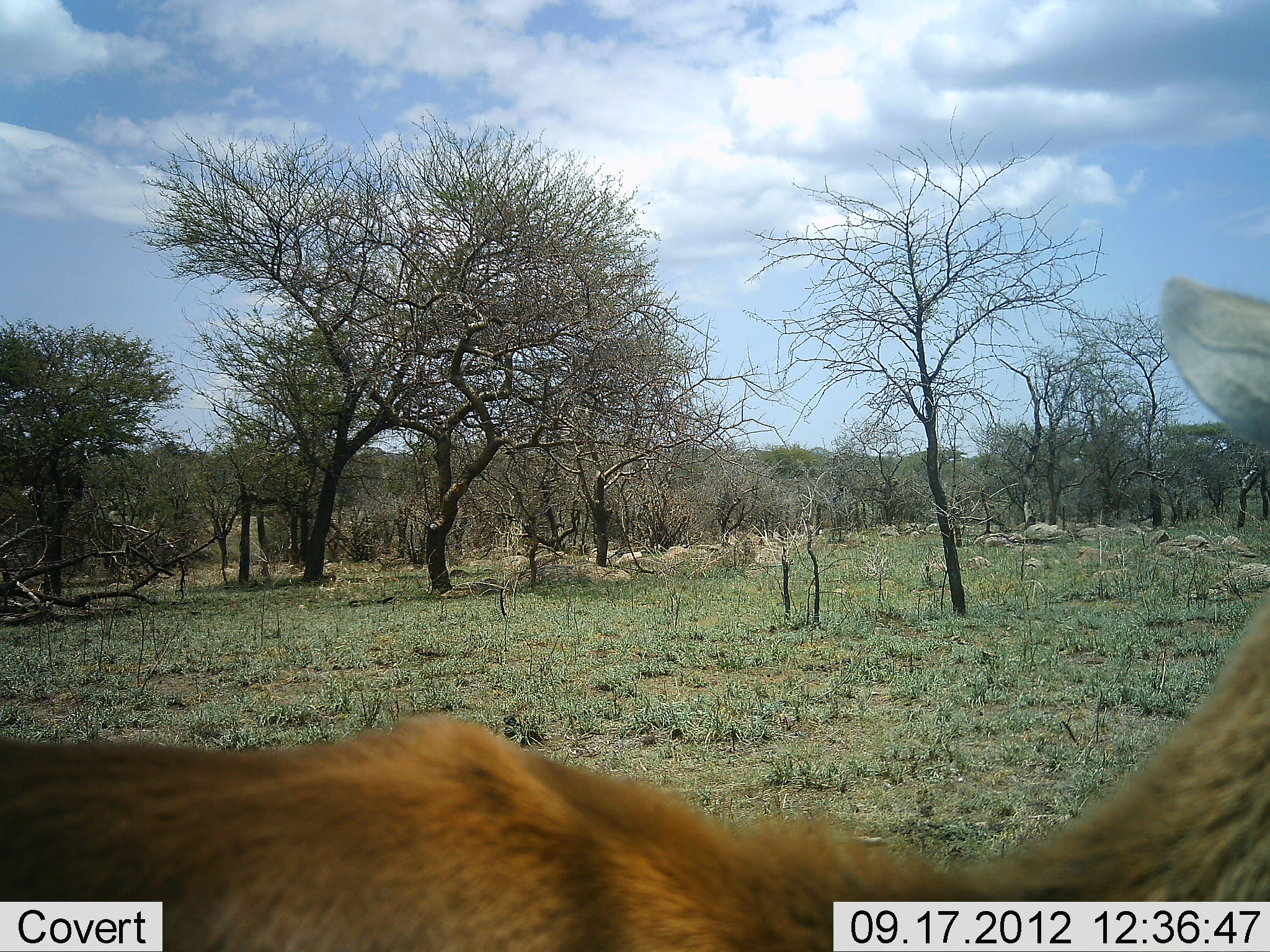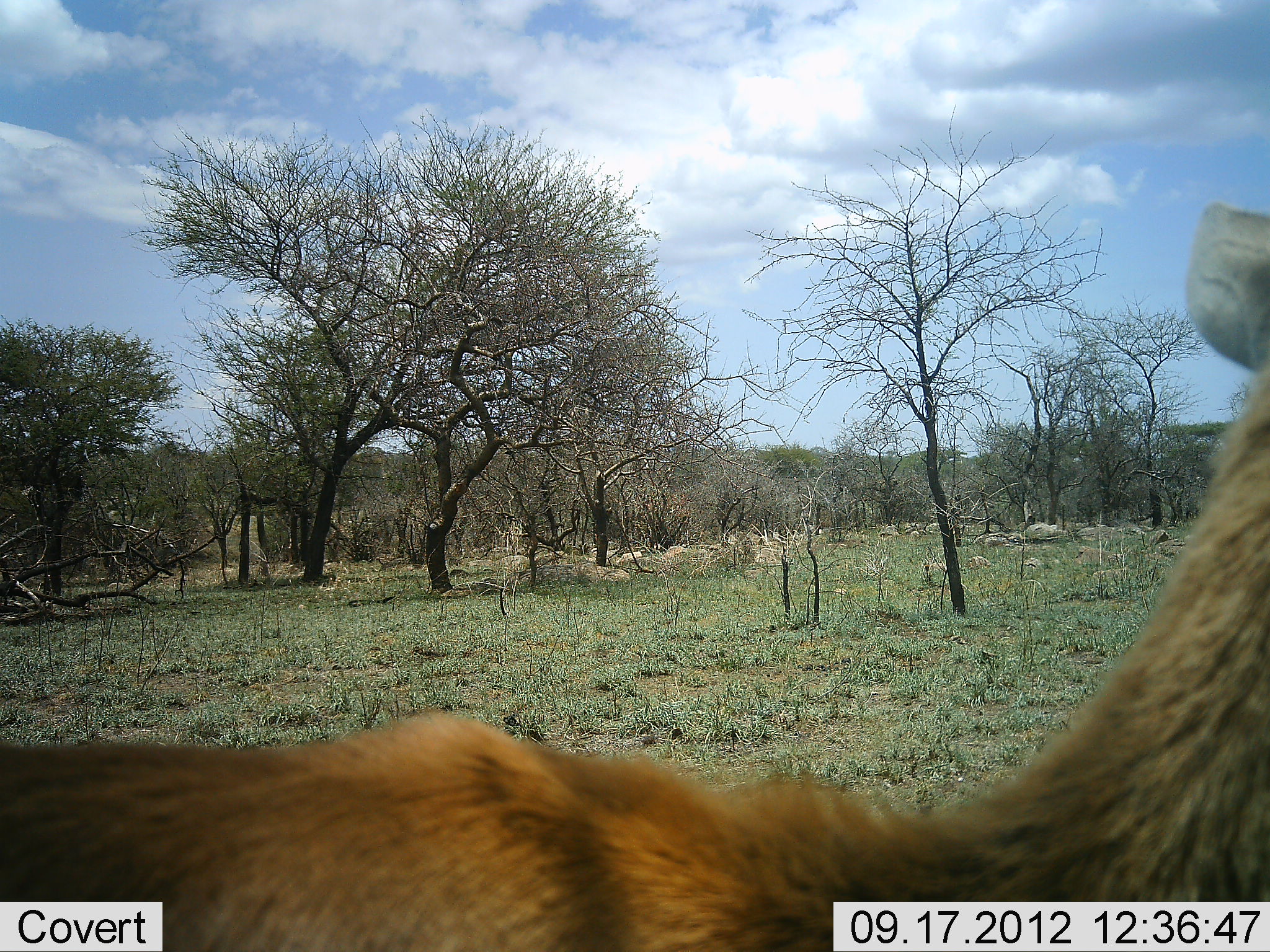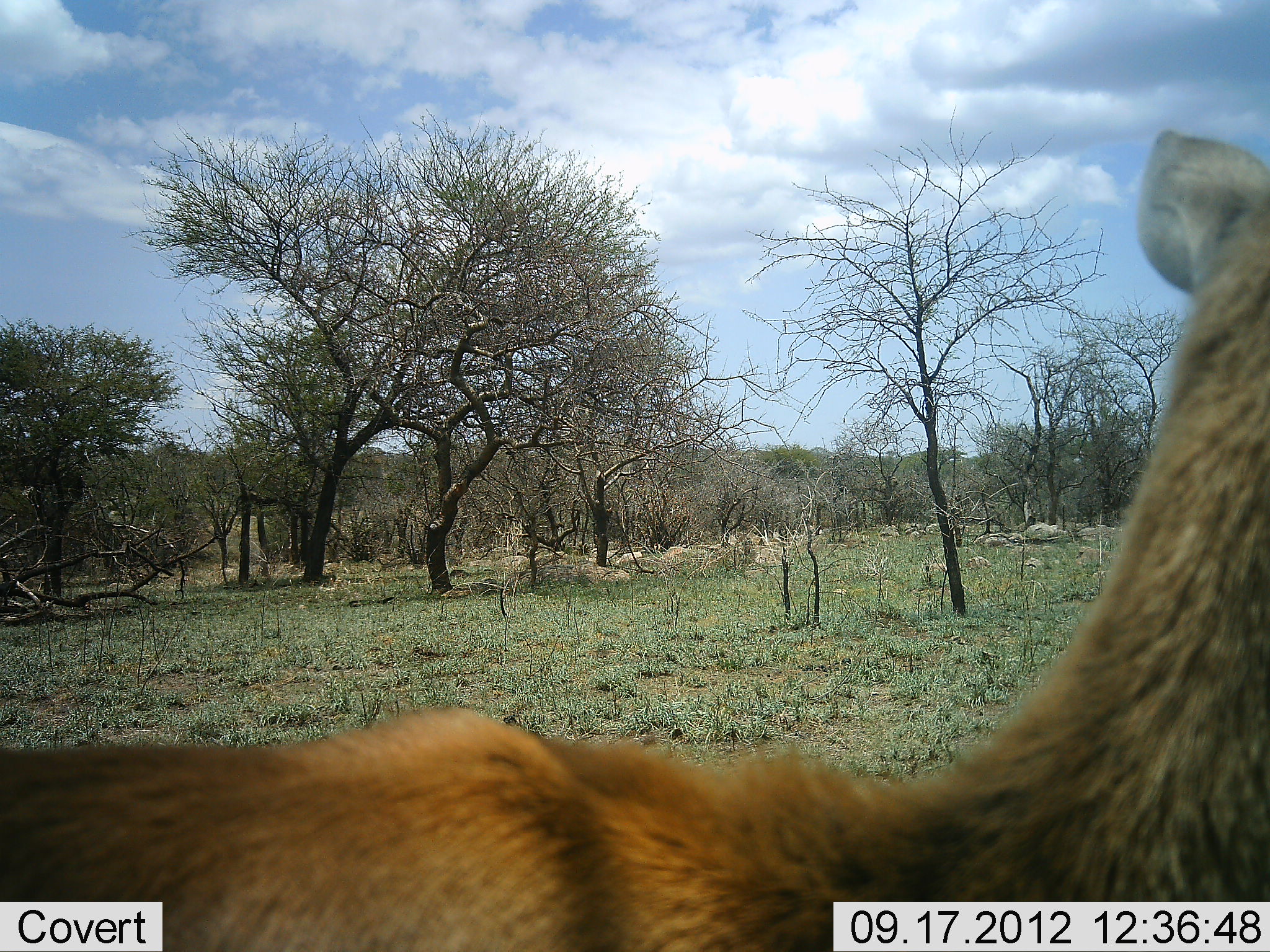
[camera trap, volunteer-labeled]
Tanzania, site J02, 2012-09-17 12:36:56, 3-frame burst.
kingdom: Animalia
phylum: Chordata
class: Mammalia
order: Artiodactyla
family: Bovidae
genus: Eudorcas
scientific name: Eudorcas thomsonii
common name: thomson's gazelle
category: gazellethomsons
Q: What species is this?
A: Gazellethomsons (thomson's gazelle) (Eudorcas thomsonii).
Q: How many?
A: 1.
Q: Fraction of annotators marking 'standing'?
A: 100%.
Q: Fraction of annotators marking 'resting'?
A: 0%.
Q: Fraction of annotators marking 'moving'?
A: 0%.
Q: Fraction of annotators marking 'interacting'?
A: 0%.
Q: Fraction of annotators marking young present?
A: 0%.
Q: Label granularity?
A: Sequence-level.